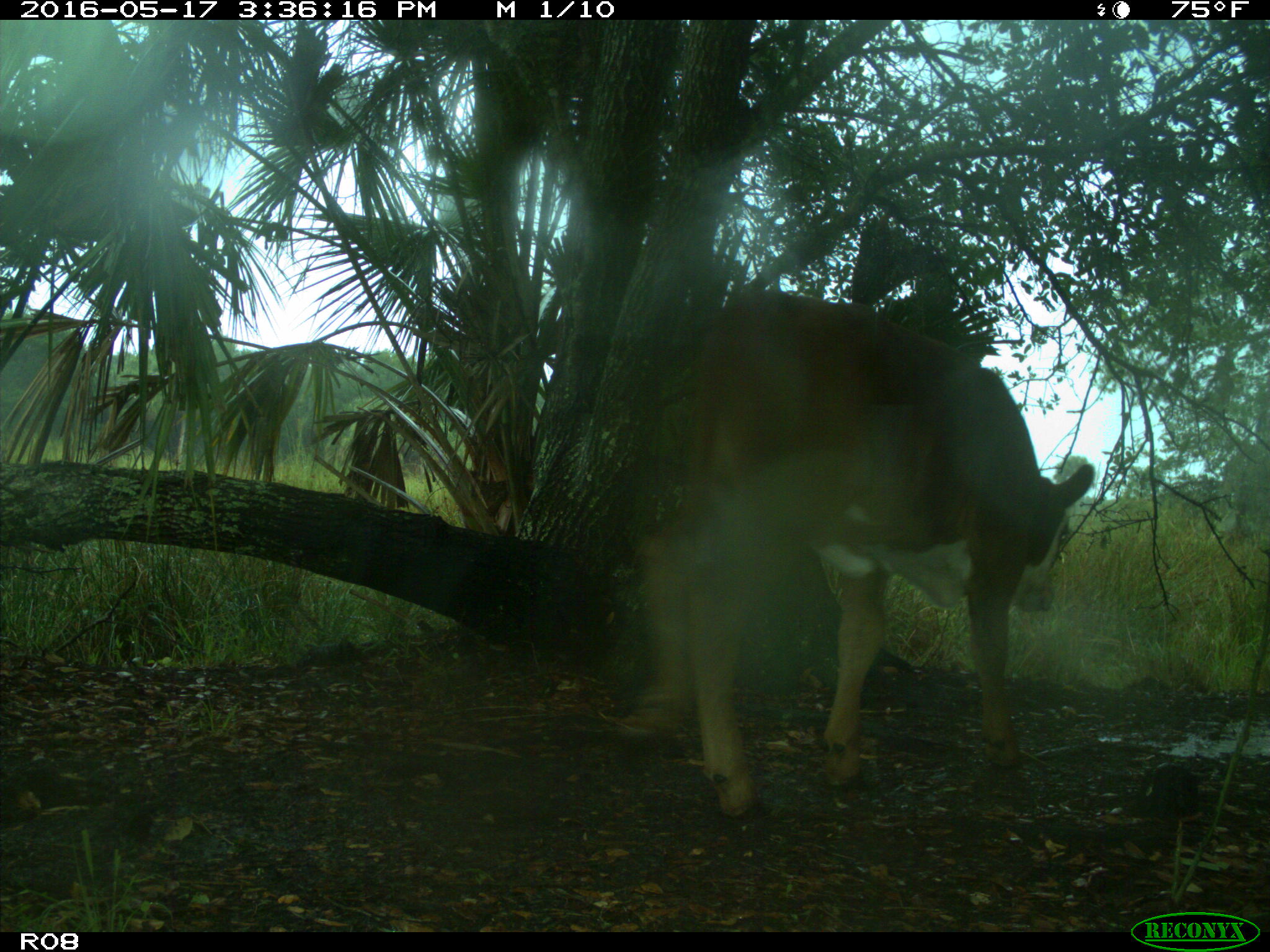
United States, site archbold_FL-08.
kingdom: Animalia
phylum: Chordata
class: Mammalia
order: Artiodactyla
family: Bovidae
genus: Bos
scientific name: Bos taurus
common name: domestic cow